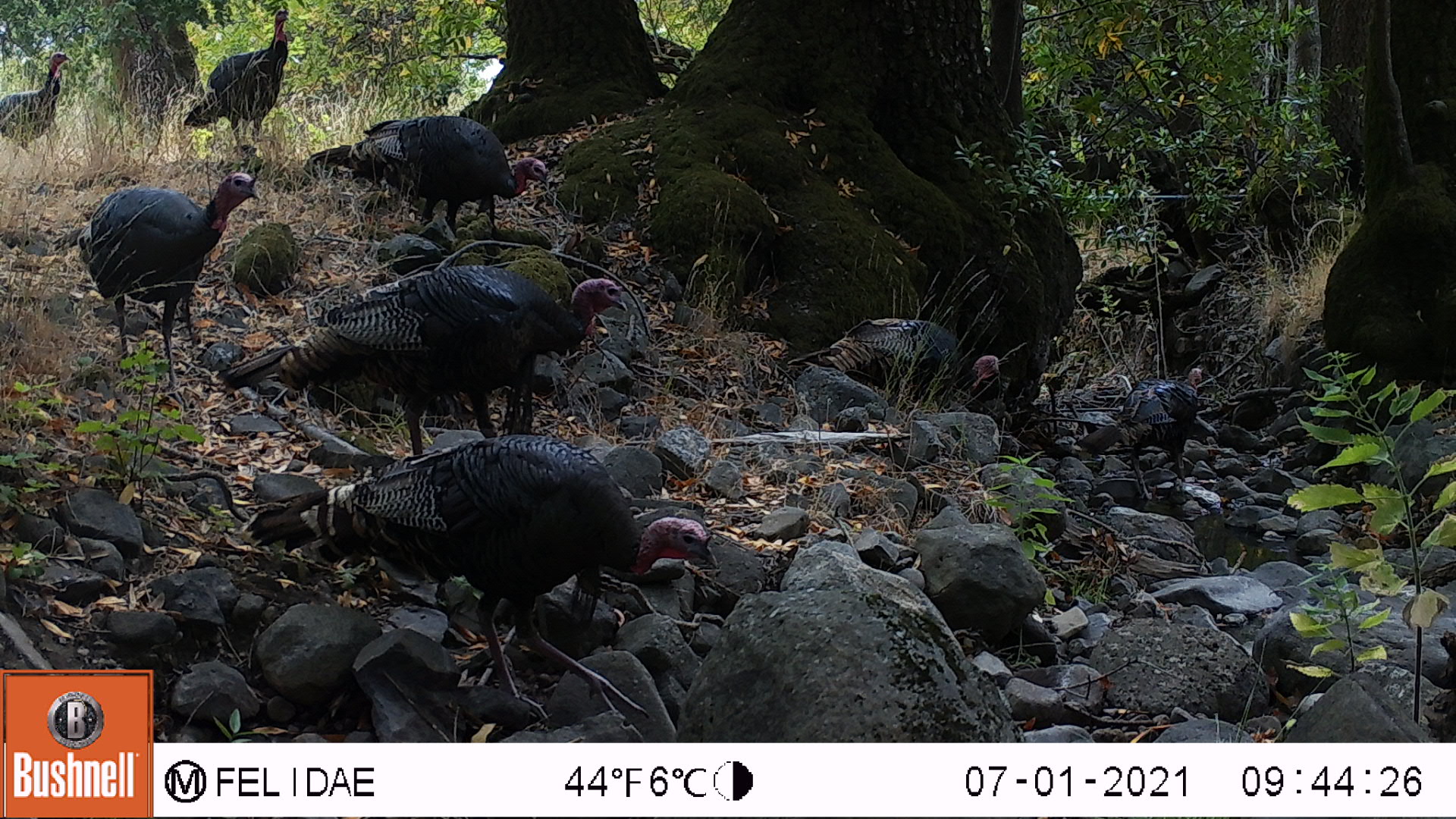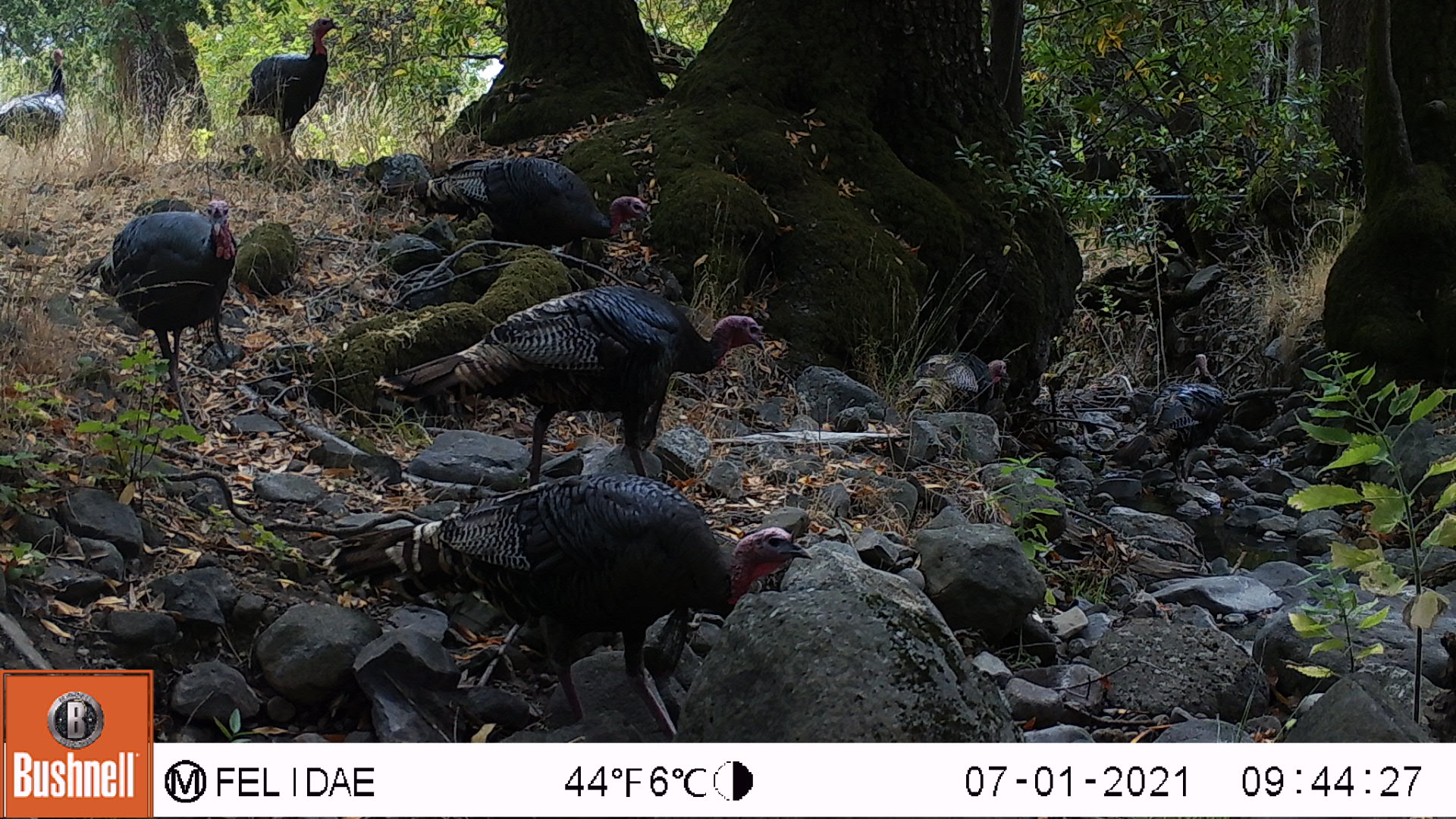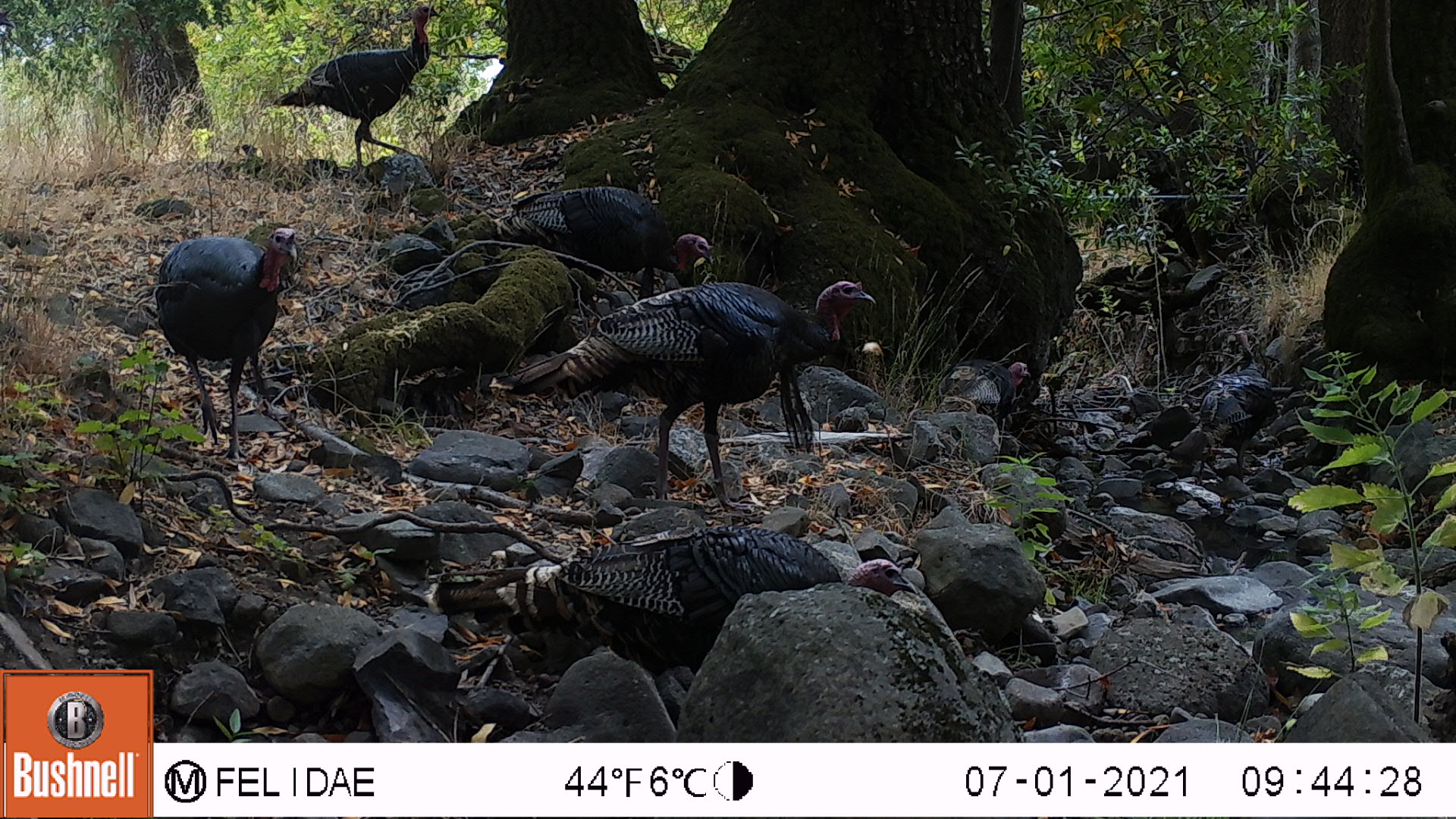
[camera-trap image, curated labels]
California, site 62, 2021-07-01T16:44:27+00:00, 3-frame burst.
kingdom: Animalia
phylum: Chordata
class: Aves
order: Galliformes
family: Phasianidae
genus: Meleagris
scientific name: Meleagris gallopavo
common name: turkey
Turkey (Meleagris gallopavo).